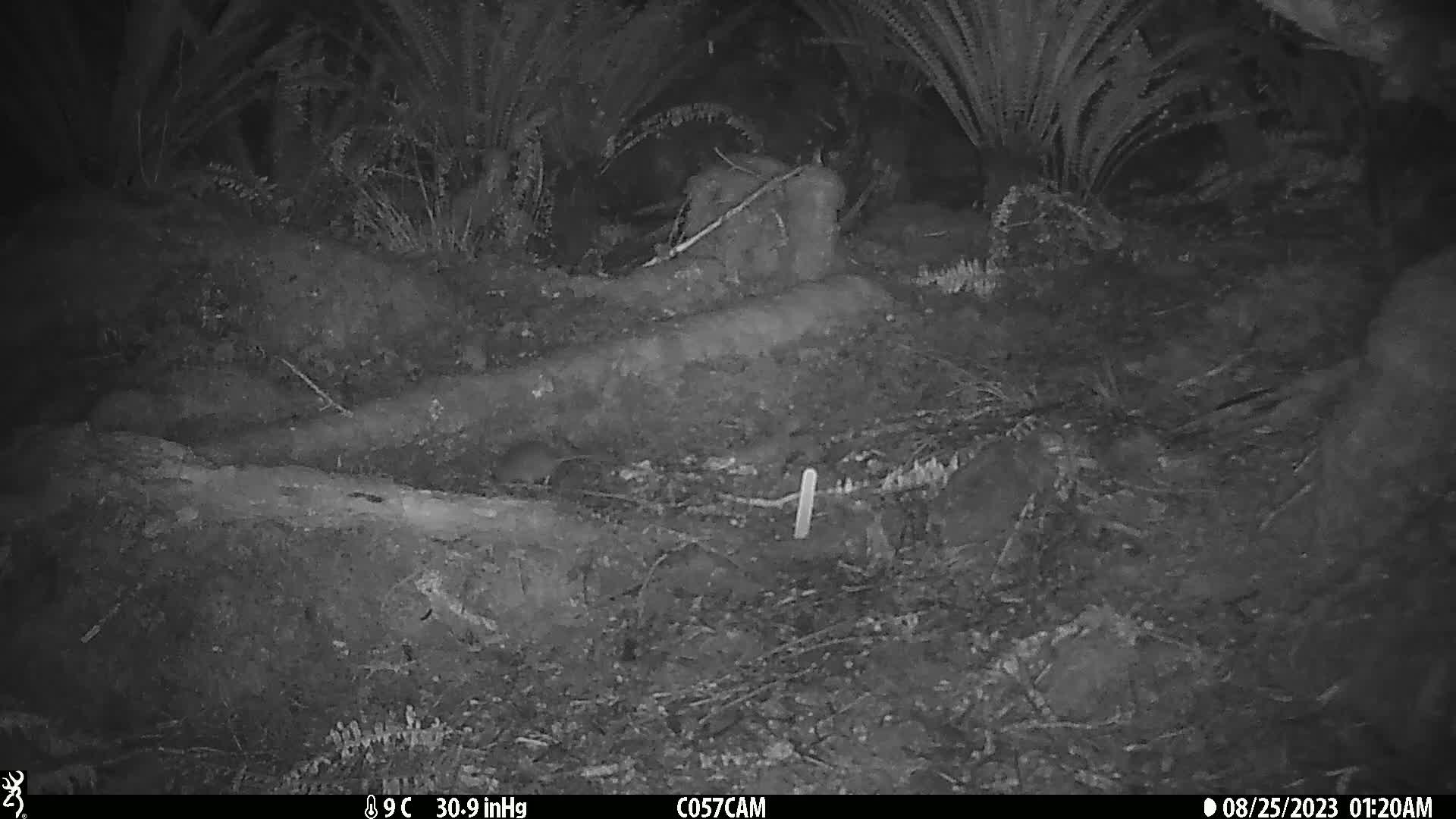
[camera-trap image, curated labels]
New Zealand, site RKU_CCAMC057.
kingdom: Animalia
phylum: Chordata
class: Mammalia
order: Rodentia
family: Muridae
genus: Rattus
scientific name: Rattus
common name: rat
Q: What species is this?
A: Rat (Rattus).